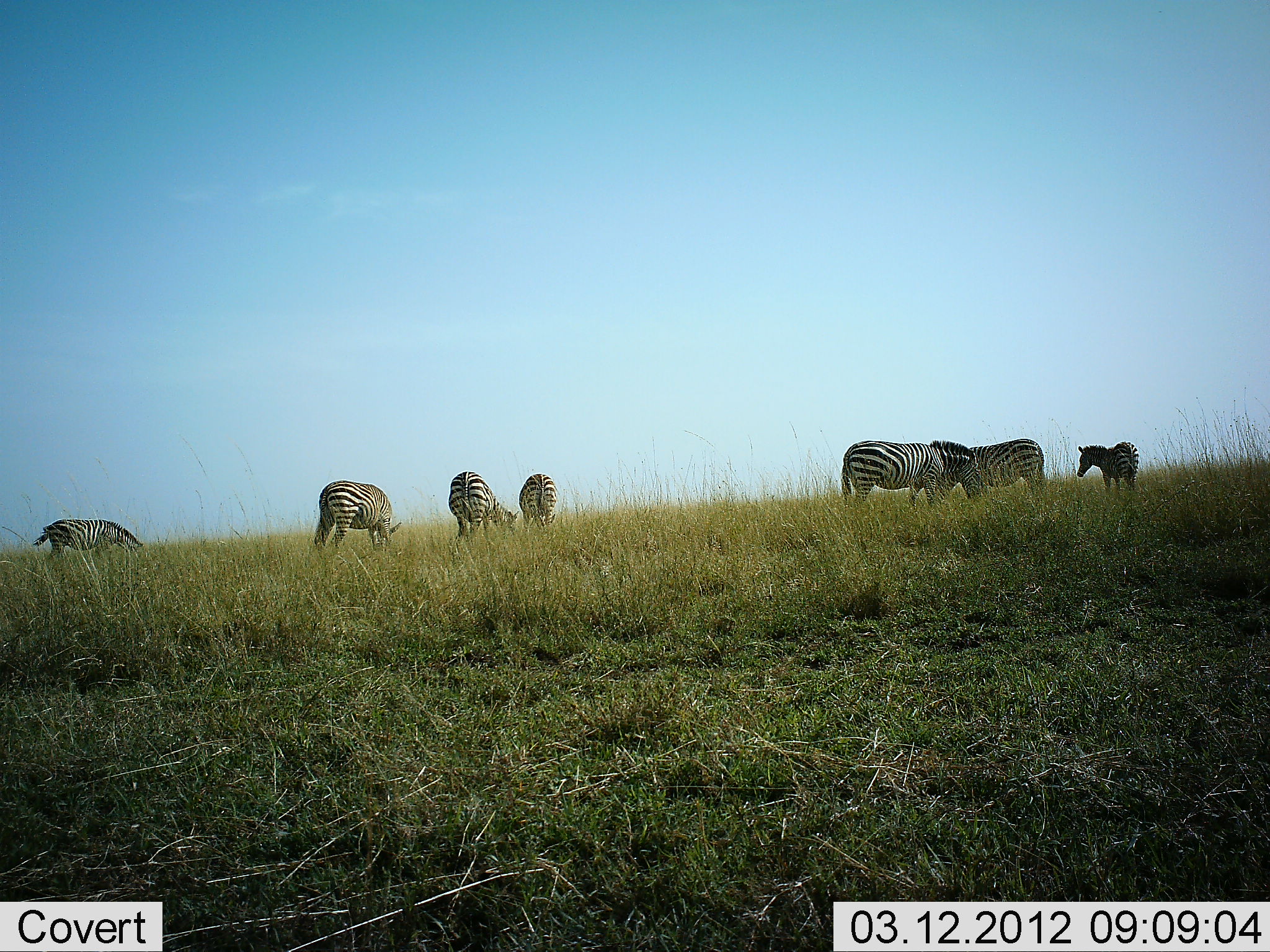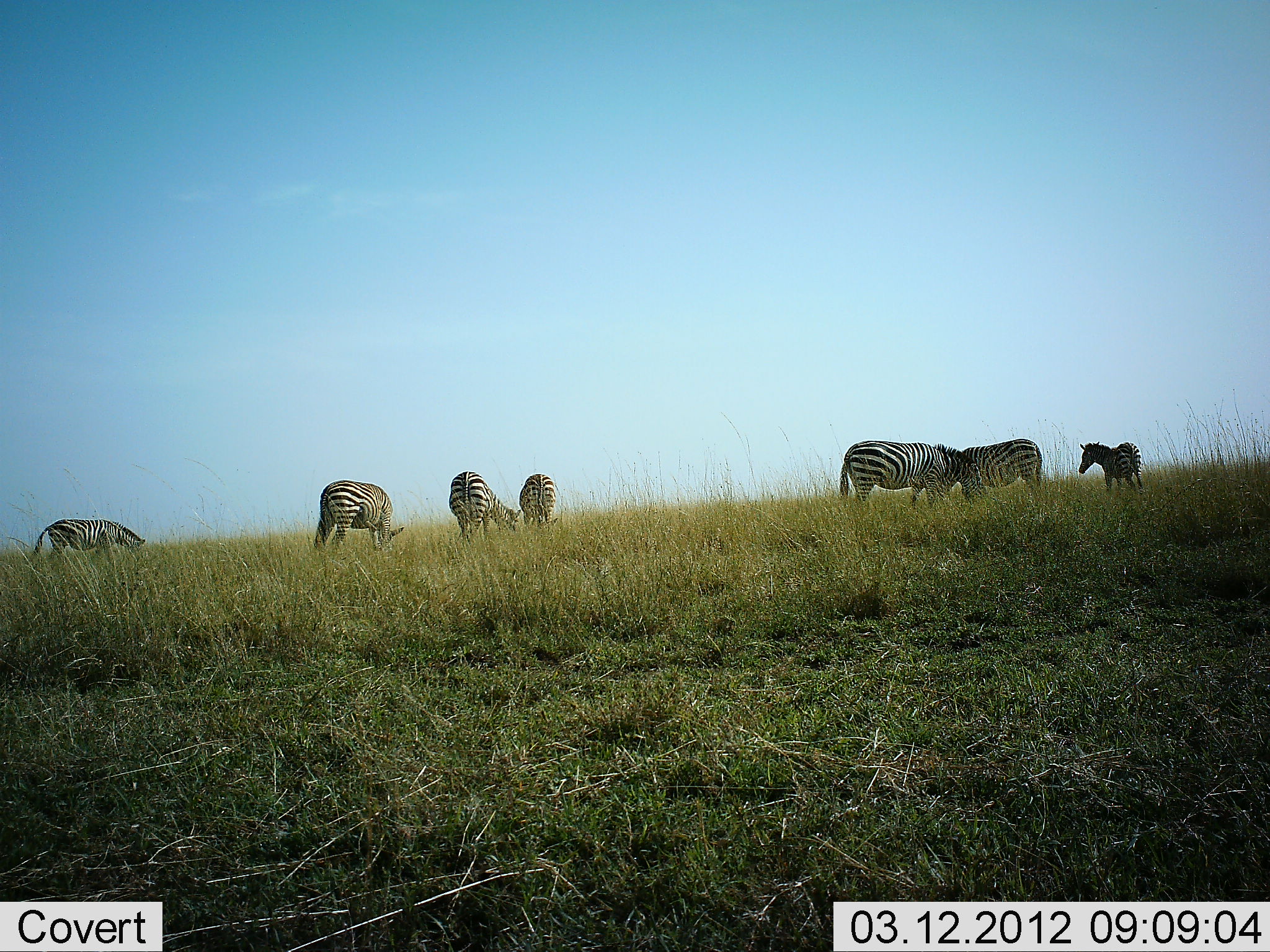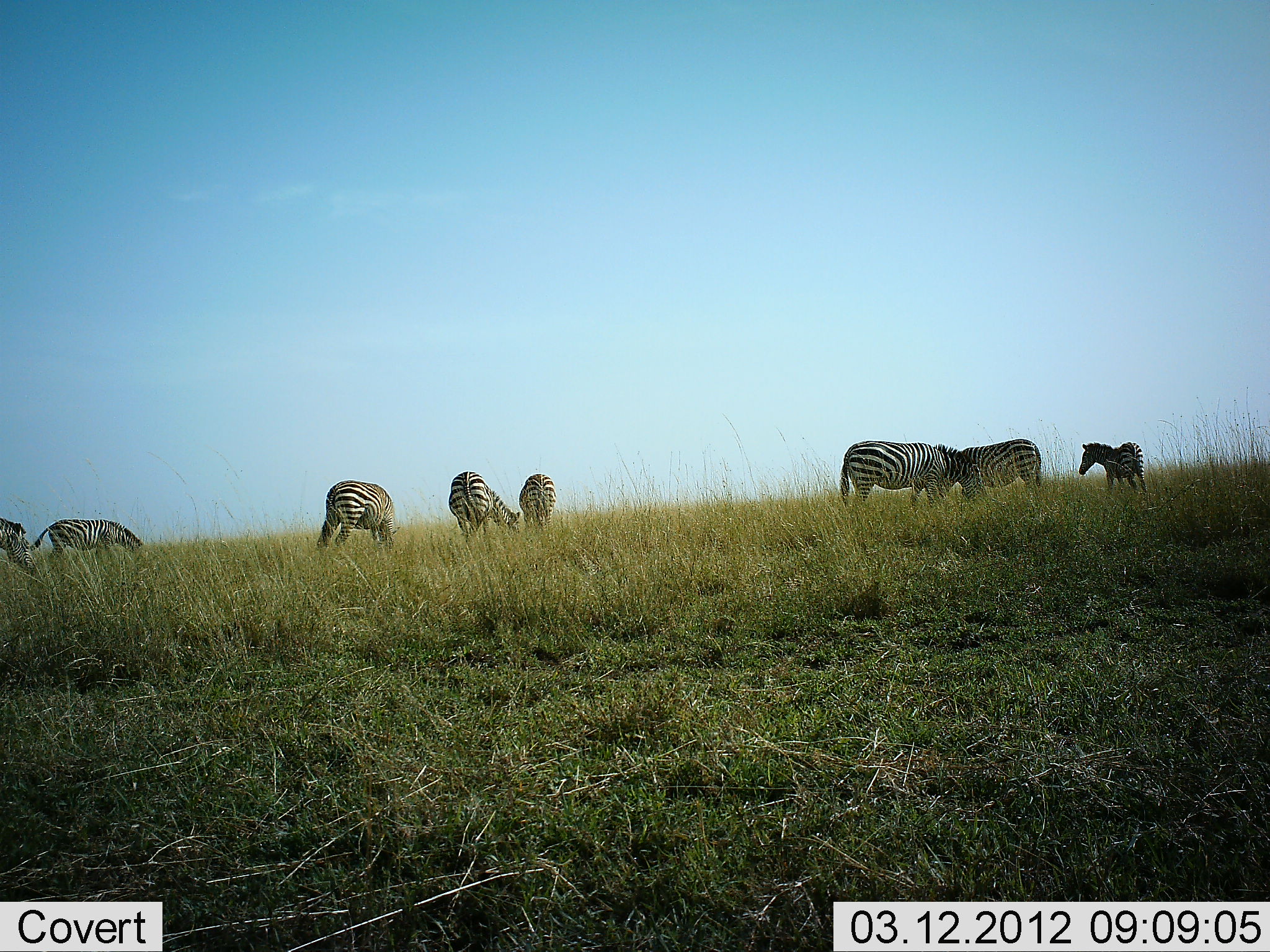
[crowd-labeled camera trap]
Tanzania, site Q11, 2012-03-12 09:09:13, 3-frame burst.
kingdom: Animalia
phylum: Chordata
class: Mammalia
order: Perissodactyla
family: Equidae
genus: Equus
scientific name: Equus quagga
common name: plains zebra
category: zebra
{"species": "zebra (plains zebra) (Equus quagga)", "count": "8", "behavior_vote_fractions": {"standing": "40%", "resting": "0%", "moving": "20%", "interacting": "0%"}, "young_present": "27%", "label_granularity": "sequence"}